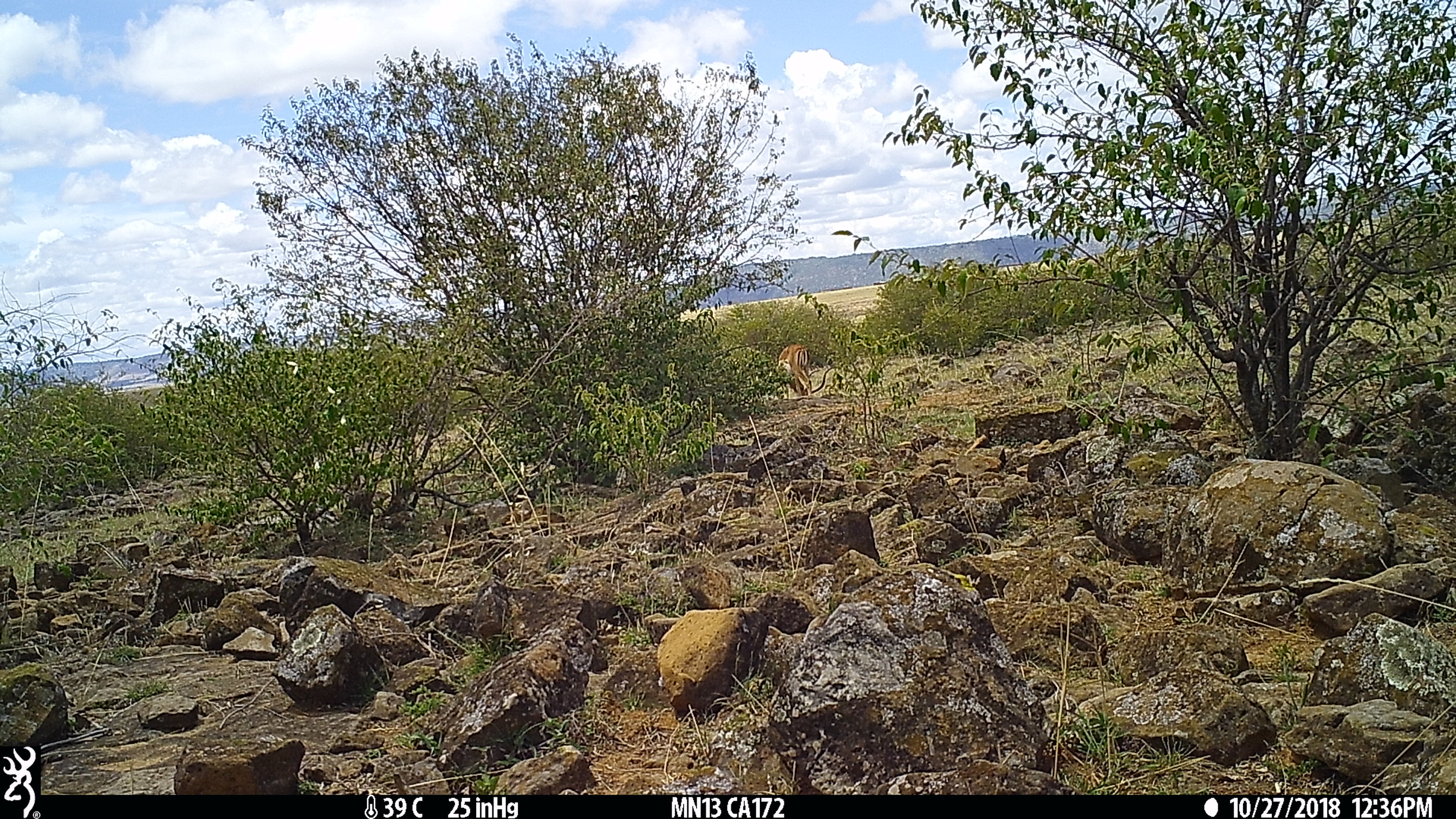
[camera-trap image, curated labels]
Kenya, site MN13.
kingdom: Animalia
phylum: Chordata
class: Mammalia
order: Artiodactyla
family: Bovidae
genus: Aepyceros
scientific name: Aepyceros melampus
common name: impala